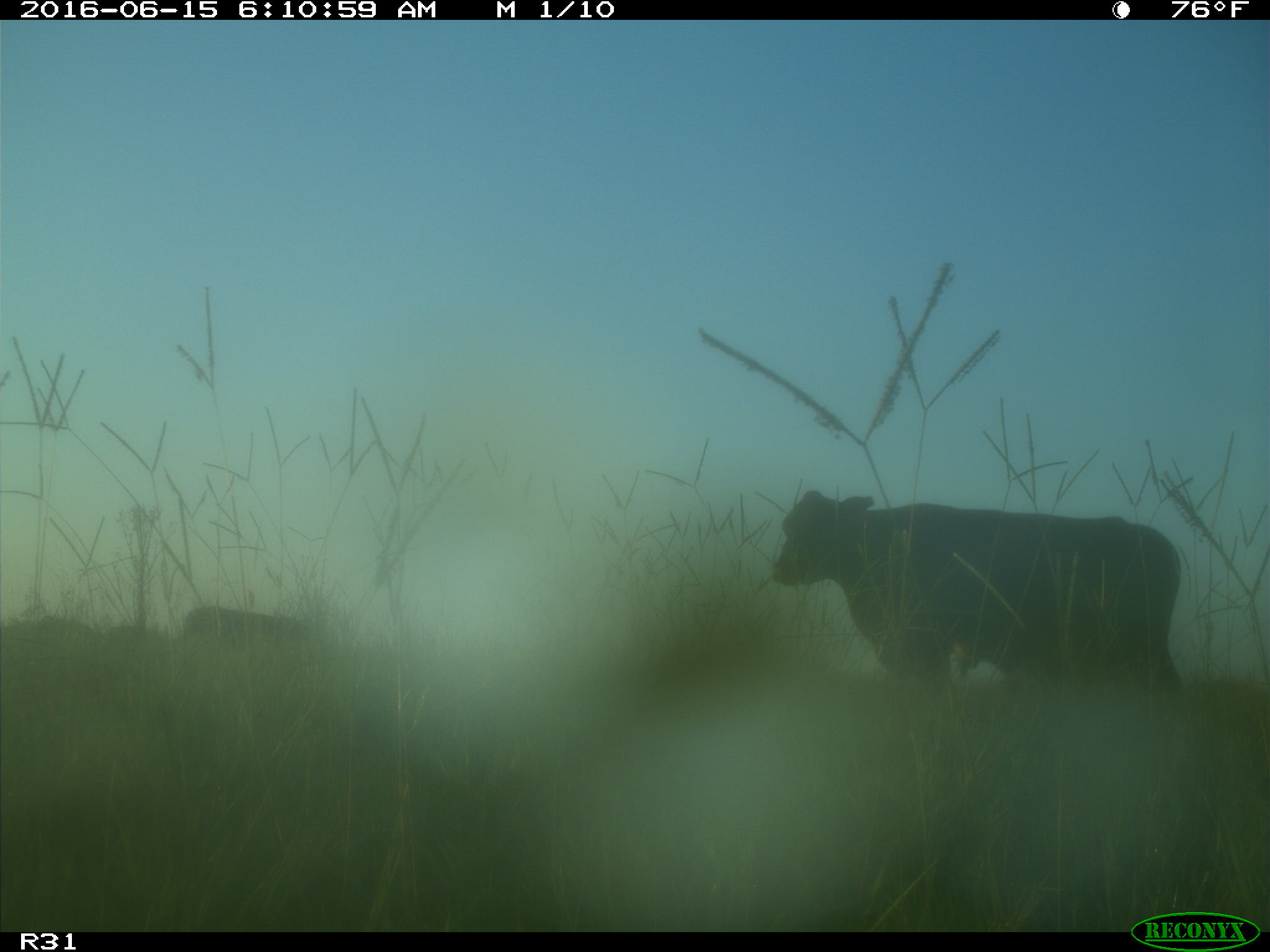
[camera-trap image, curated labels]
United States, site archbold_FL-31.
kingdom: Animalia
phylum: Chordata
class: Mammalia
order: Artiodactyla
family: Bovidae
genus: Bos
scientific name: Bos taurus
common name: domestic cow